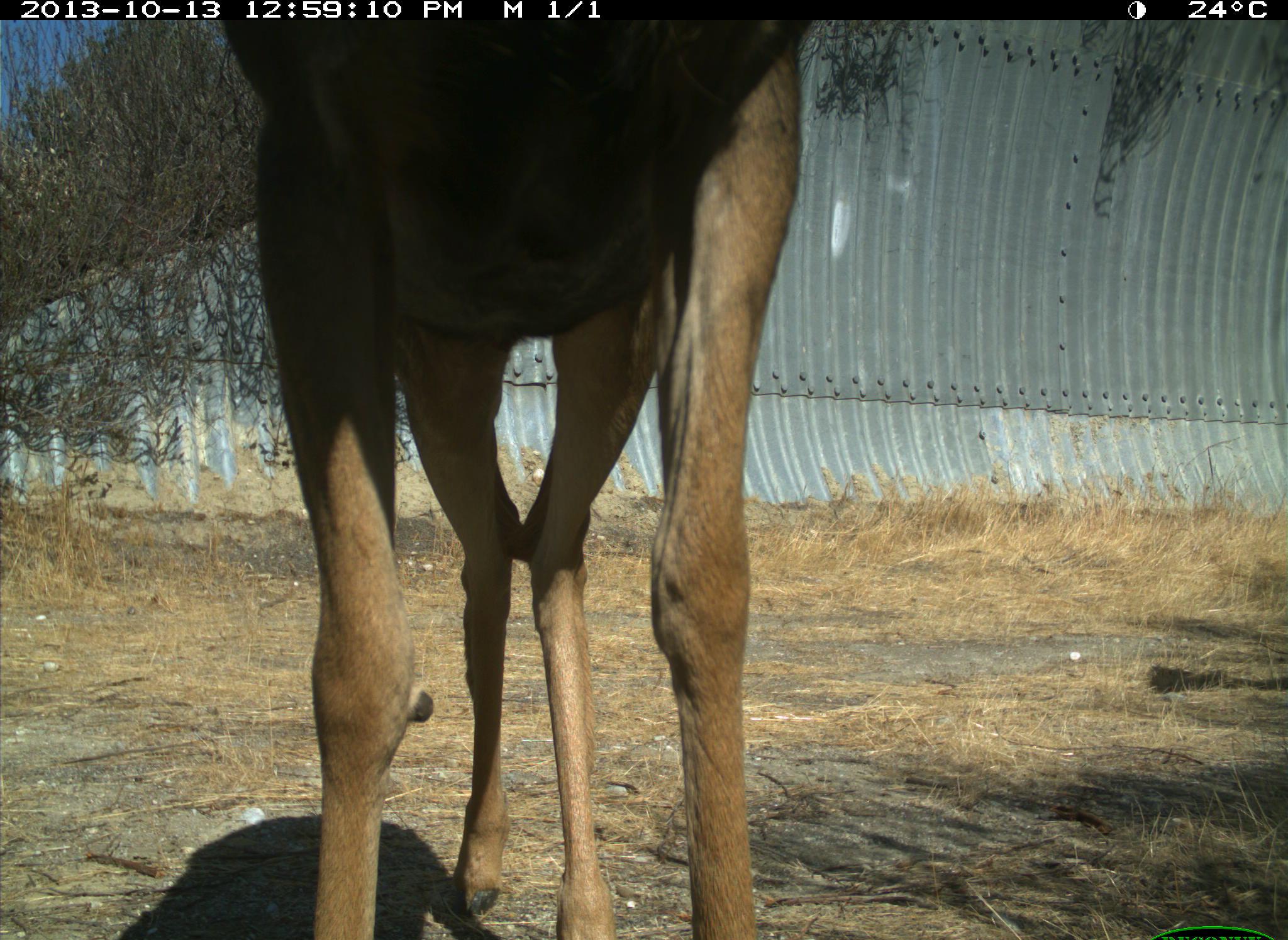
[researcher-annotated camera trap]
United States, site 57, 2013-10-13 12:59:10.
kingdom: Animalia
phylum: Chordata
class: Mammalia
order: Artiodactyla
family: Cervidae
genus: Odocoileus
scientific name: Odocoileus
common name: deer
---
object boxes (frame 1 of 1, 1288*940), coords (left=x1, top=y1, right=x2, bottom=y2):
deer: (left=208, top=15, right=809, bottom=940)